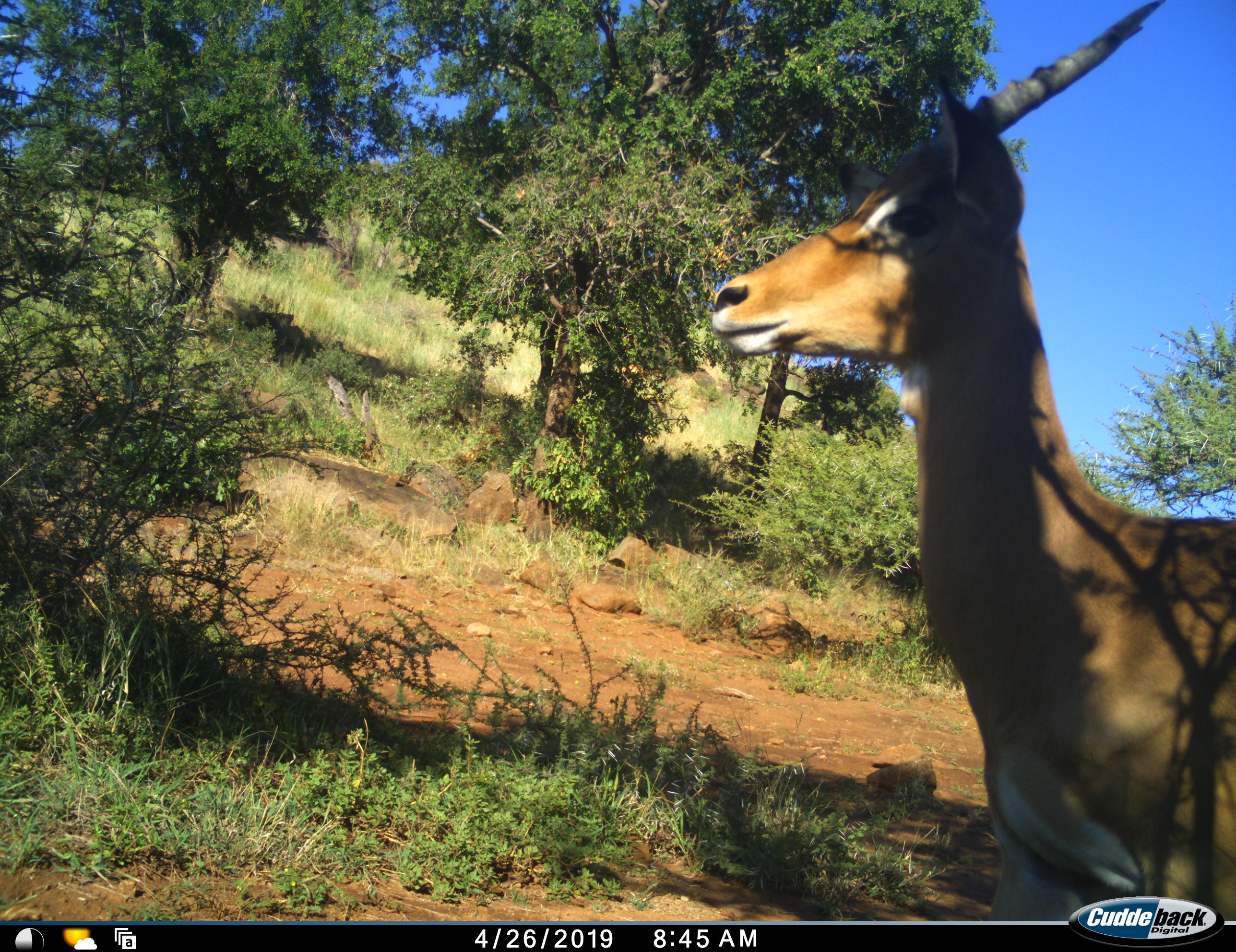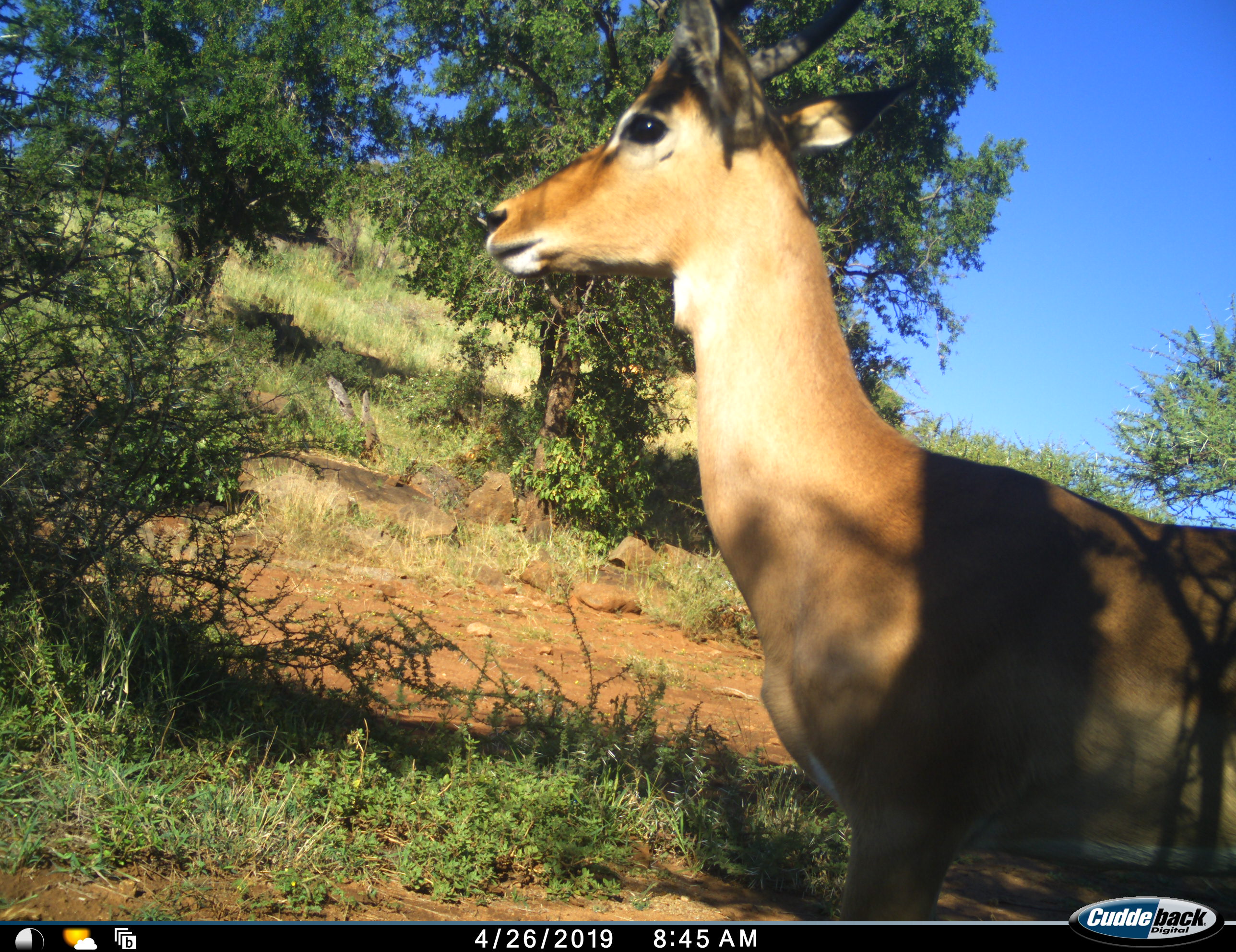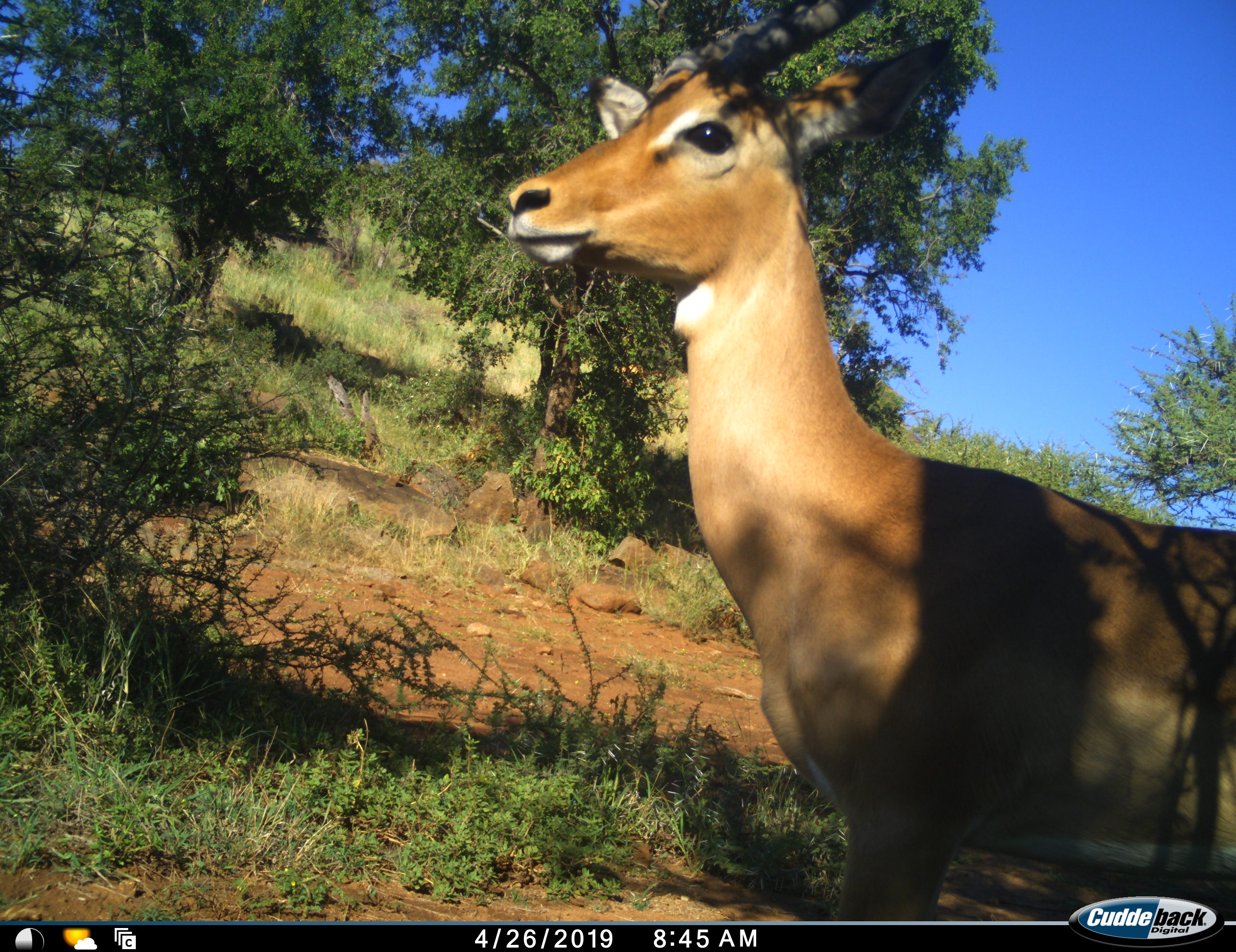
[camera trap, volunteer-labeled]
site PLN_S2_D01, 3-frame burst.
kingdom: Animalia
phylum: Chordata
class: Mammalia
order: Artiodactyla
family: Bovidae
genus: Aepyceros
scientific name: Aepyceros melampus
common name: impala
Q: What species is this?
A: Impala (Aepyceros melampus).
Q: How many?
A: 1.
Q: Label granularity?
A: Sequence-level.